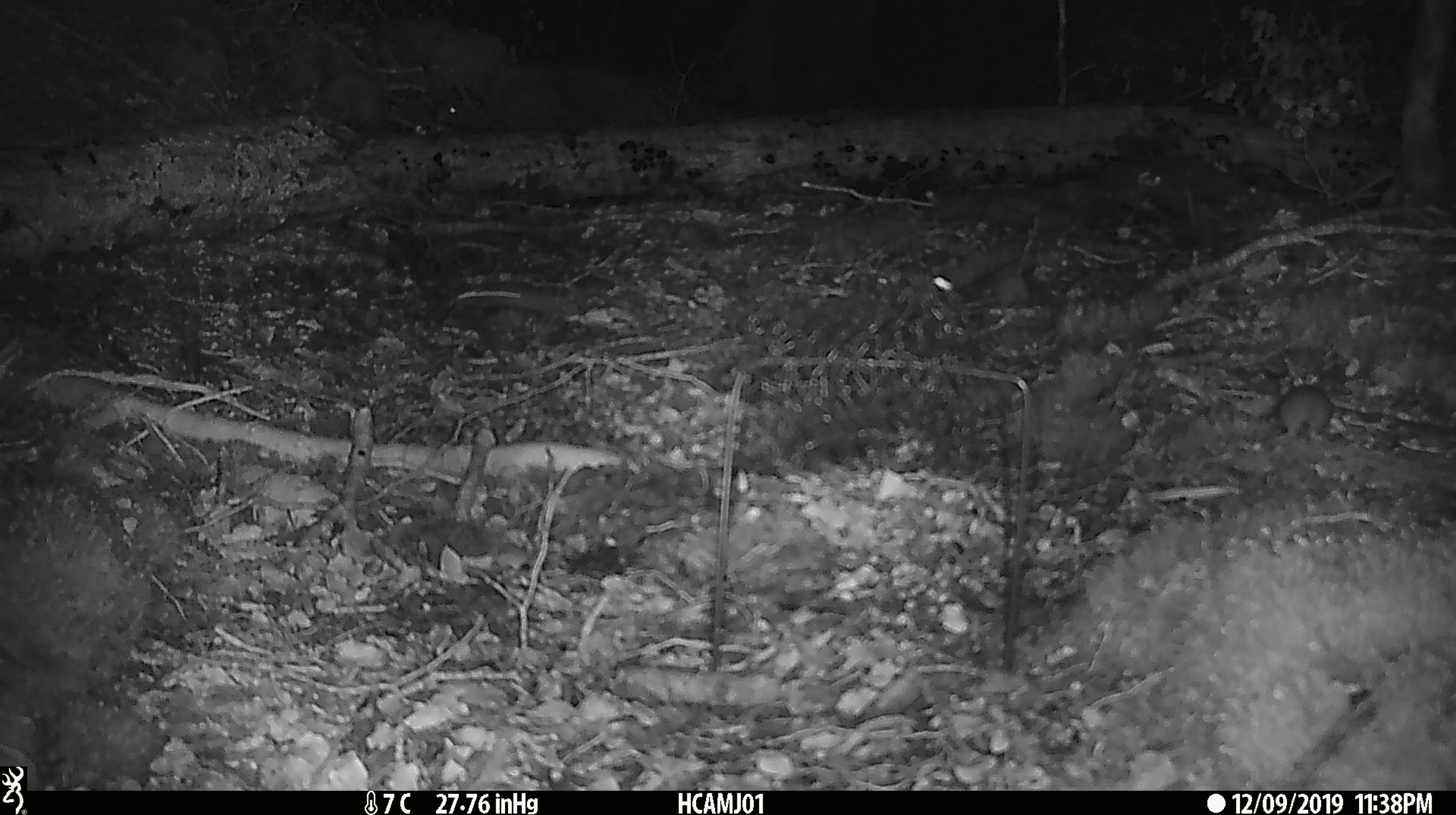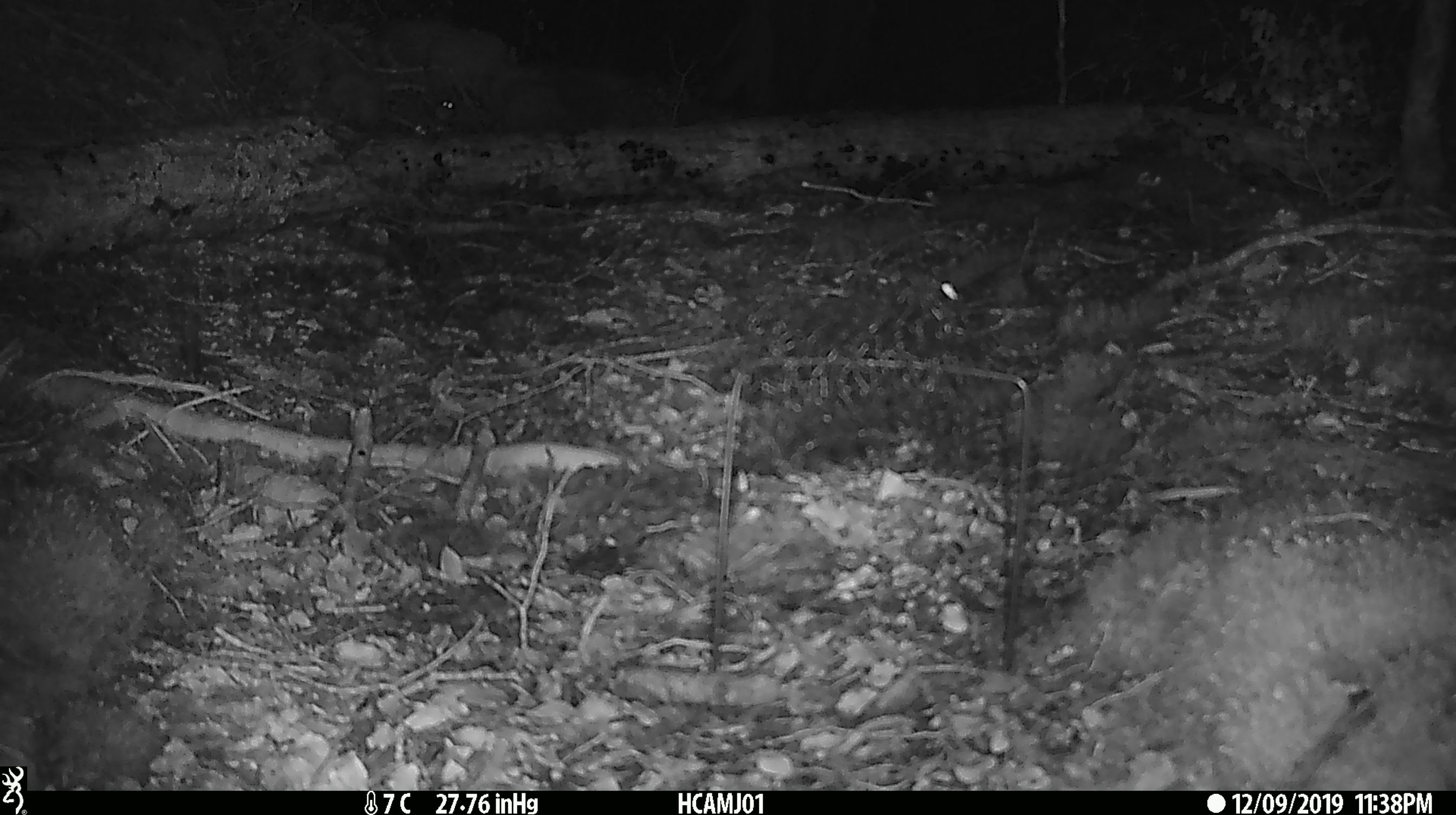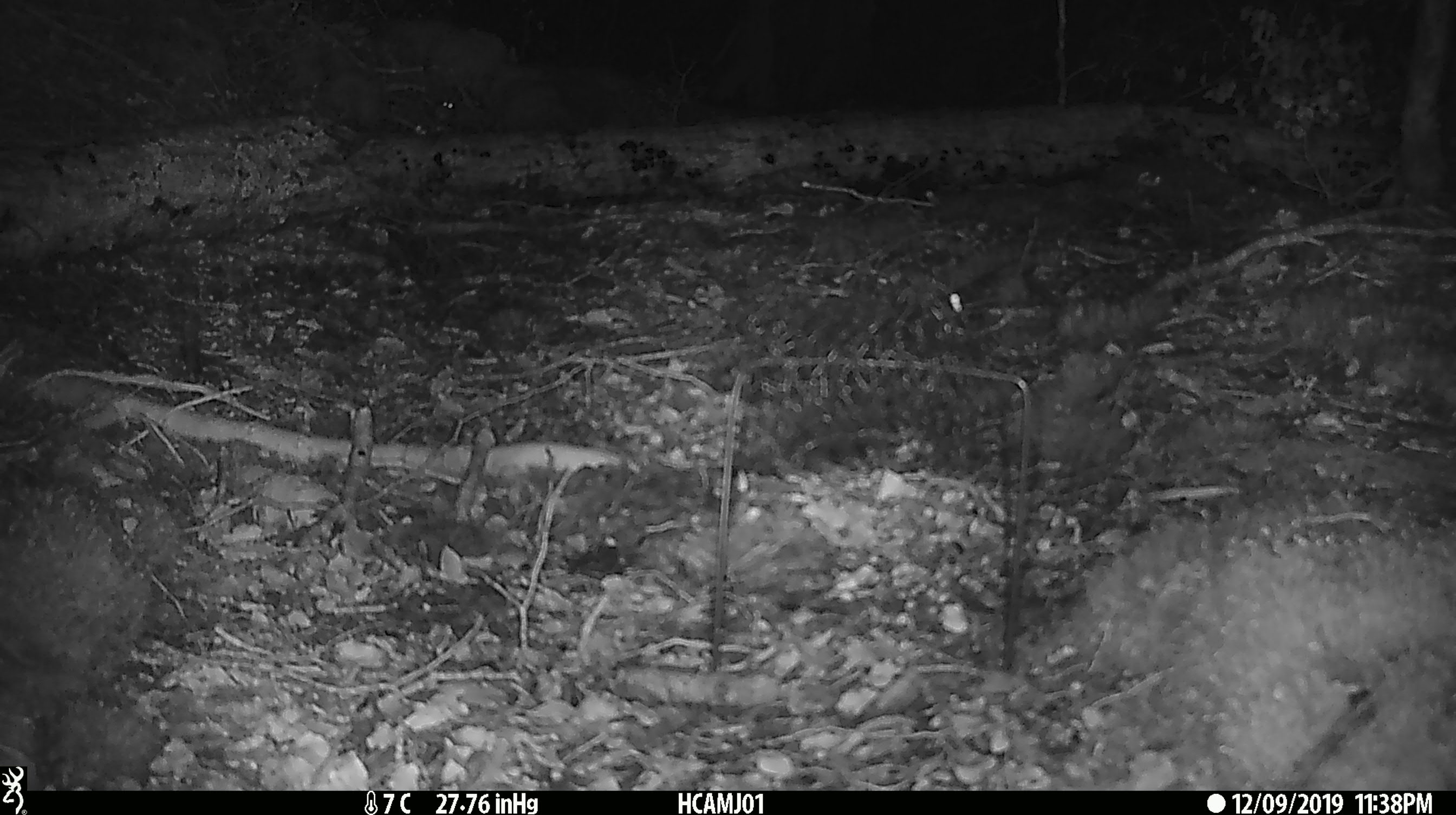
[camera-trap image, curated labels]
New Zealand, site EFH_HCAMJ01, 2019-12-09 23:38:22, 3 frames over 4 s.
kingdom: Animalia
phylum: Chordata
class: Mammalia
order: Rodentia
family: Muridae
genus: Mus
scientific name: Mus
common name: mouse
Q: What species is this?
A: Mouse (Mus).